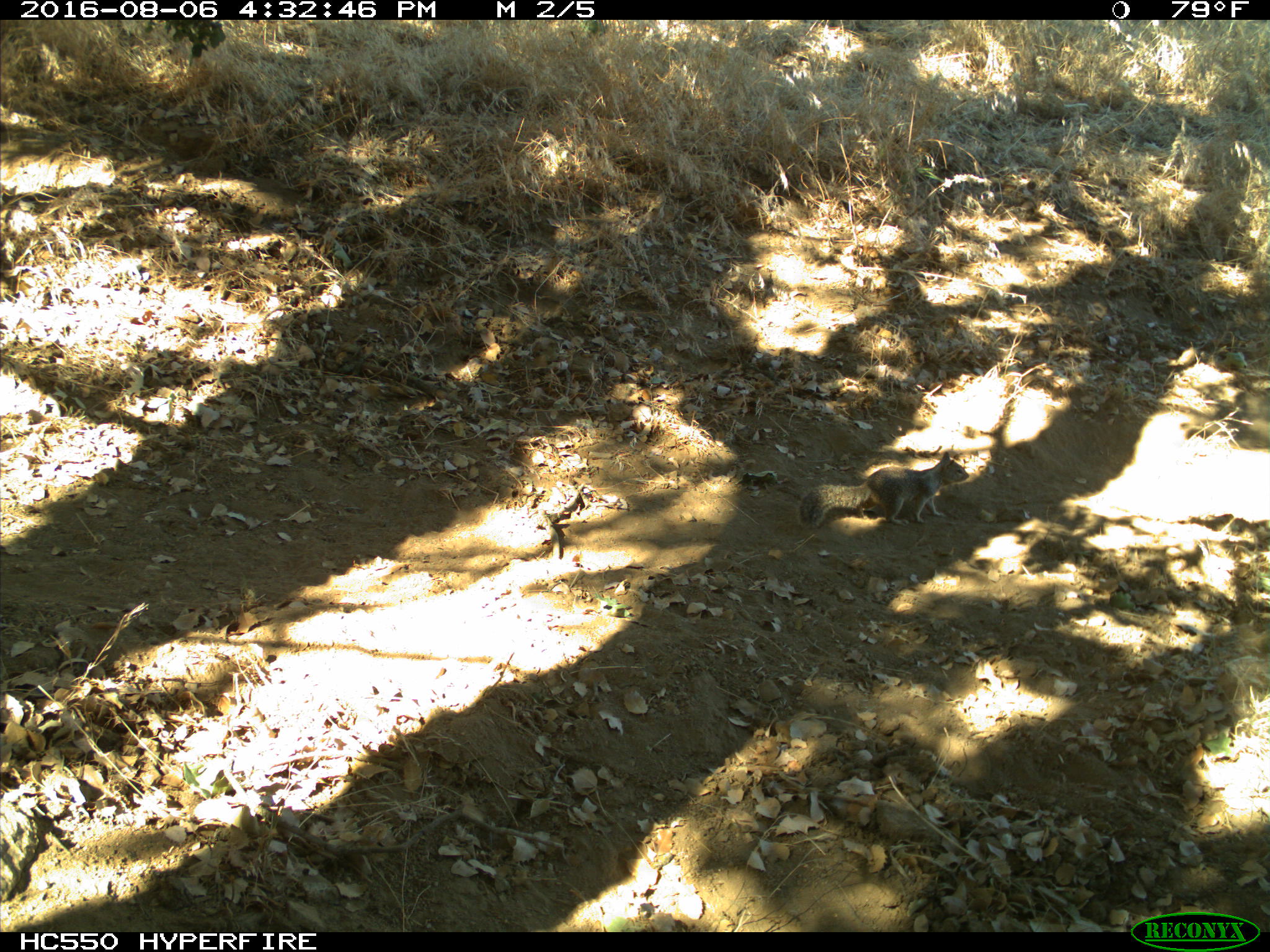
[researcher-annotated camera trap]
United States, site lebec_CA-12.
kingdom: Animalia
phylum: Chordata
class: Mammalia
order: Rodentia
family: Sciuridae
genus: Otospermophilus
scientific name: Otospermophilus beecheyi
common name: california ground squirrel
Otospermophilus beecheyi (california ground squirrel).